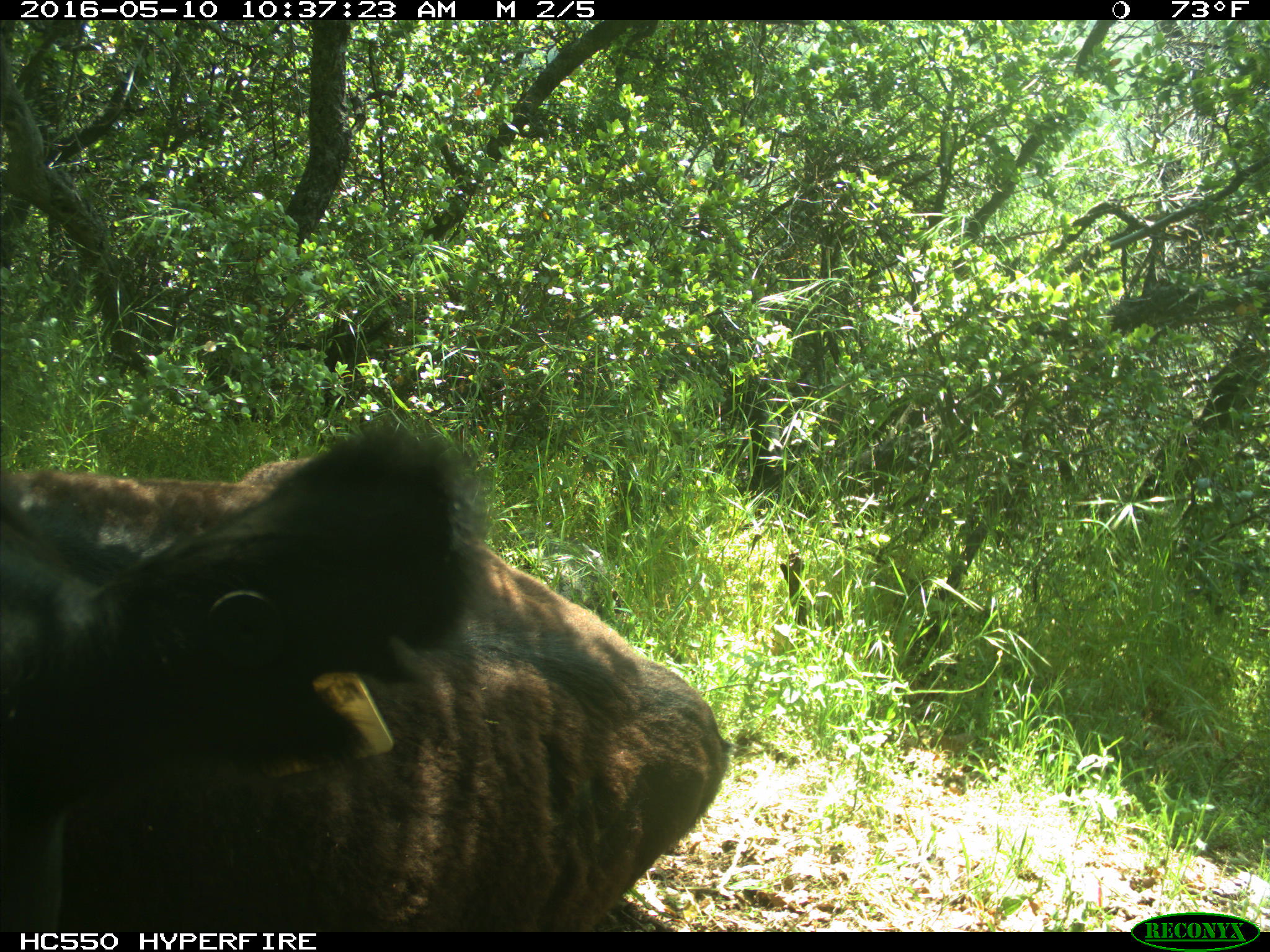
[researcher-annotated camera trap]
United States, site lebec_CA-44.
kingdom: Animalia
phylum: Chordata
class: Mammalia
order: Artiodactyla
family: Bovidae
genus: Bos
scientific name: Bos taurus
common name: domestic cow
Bos taurus (domestic cow).